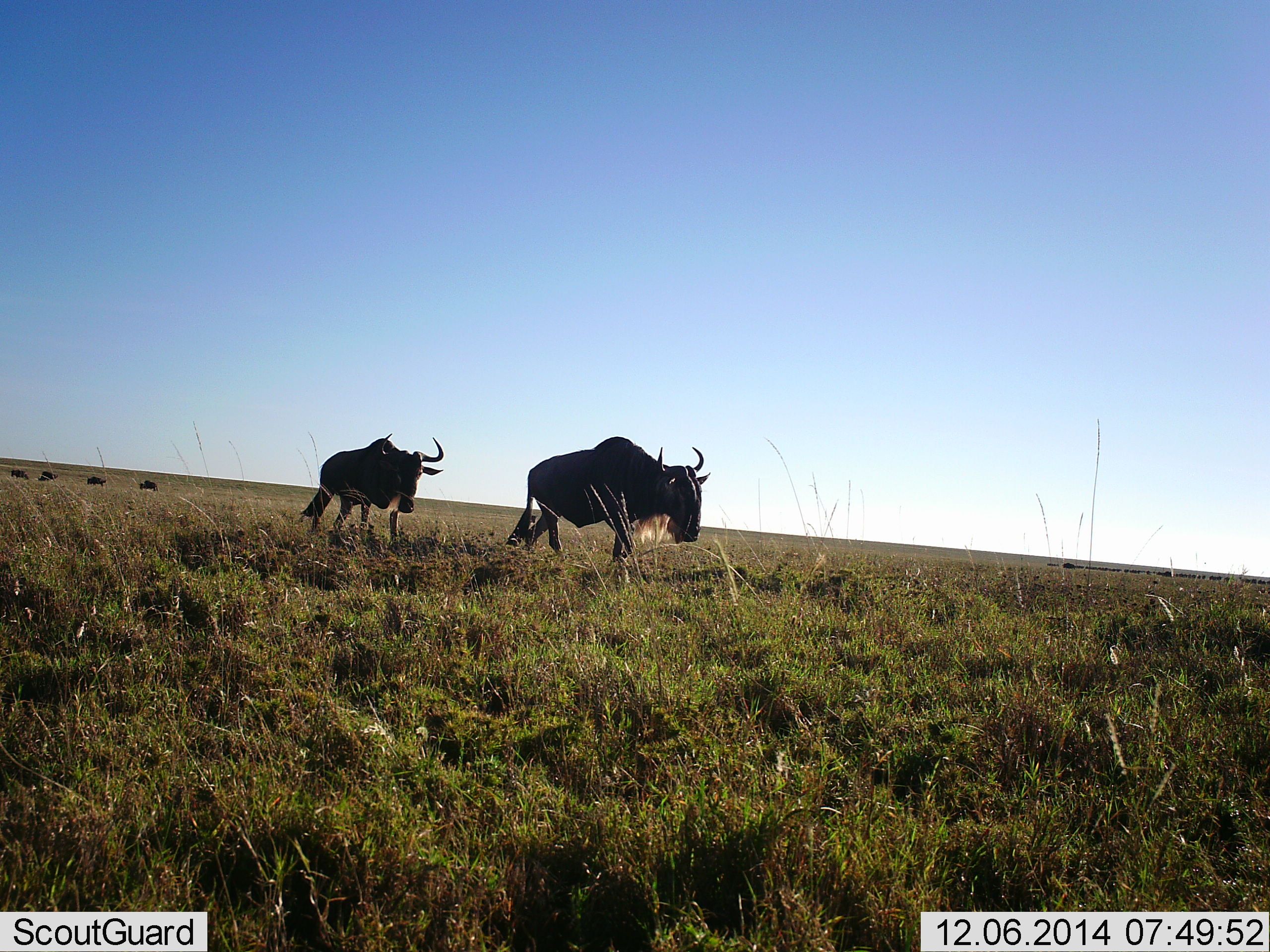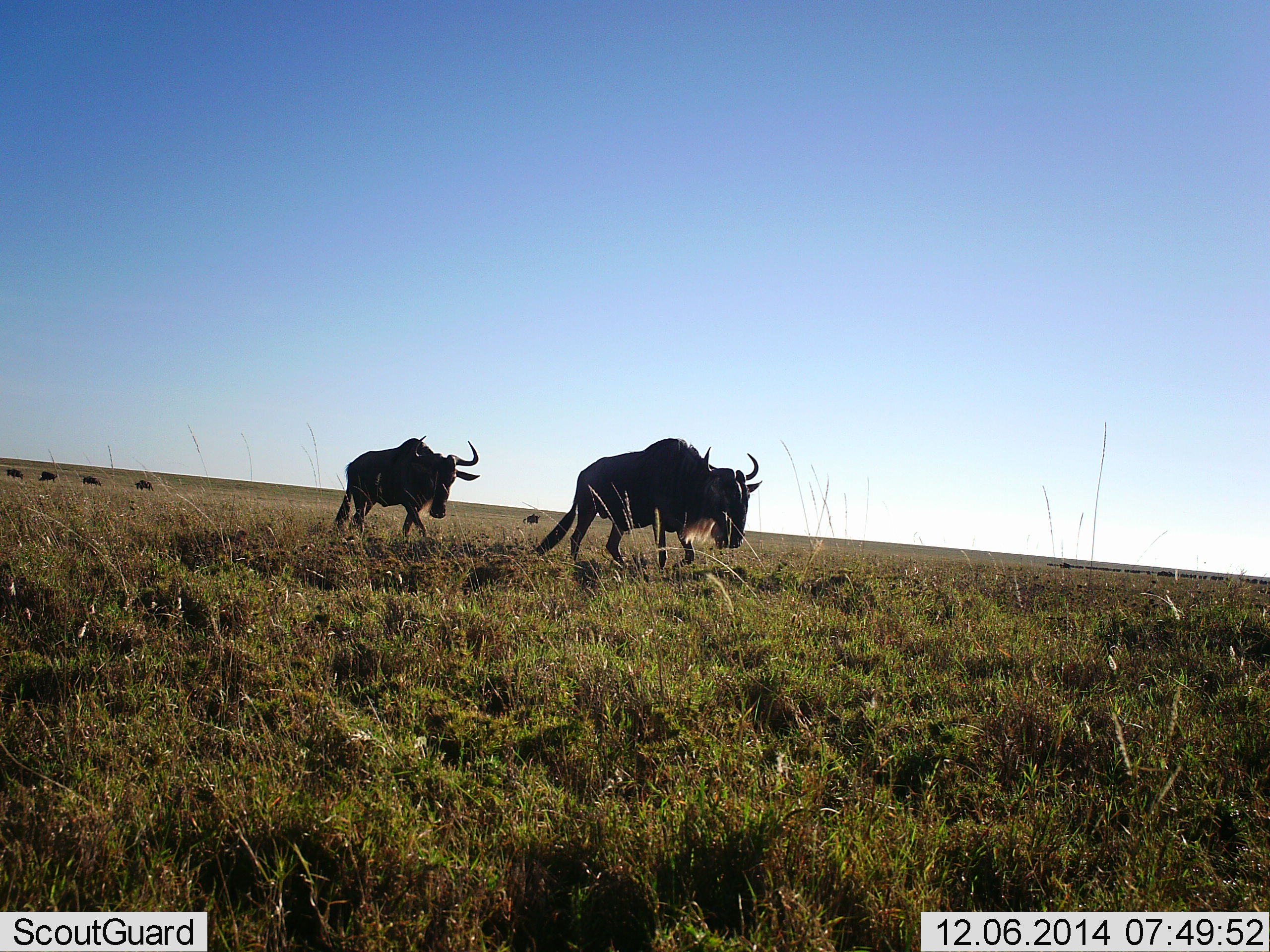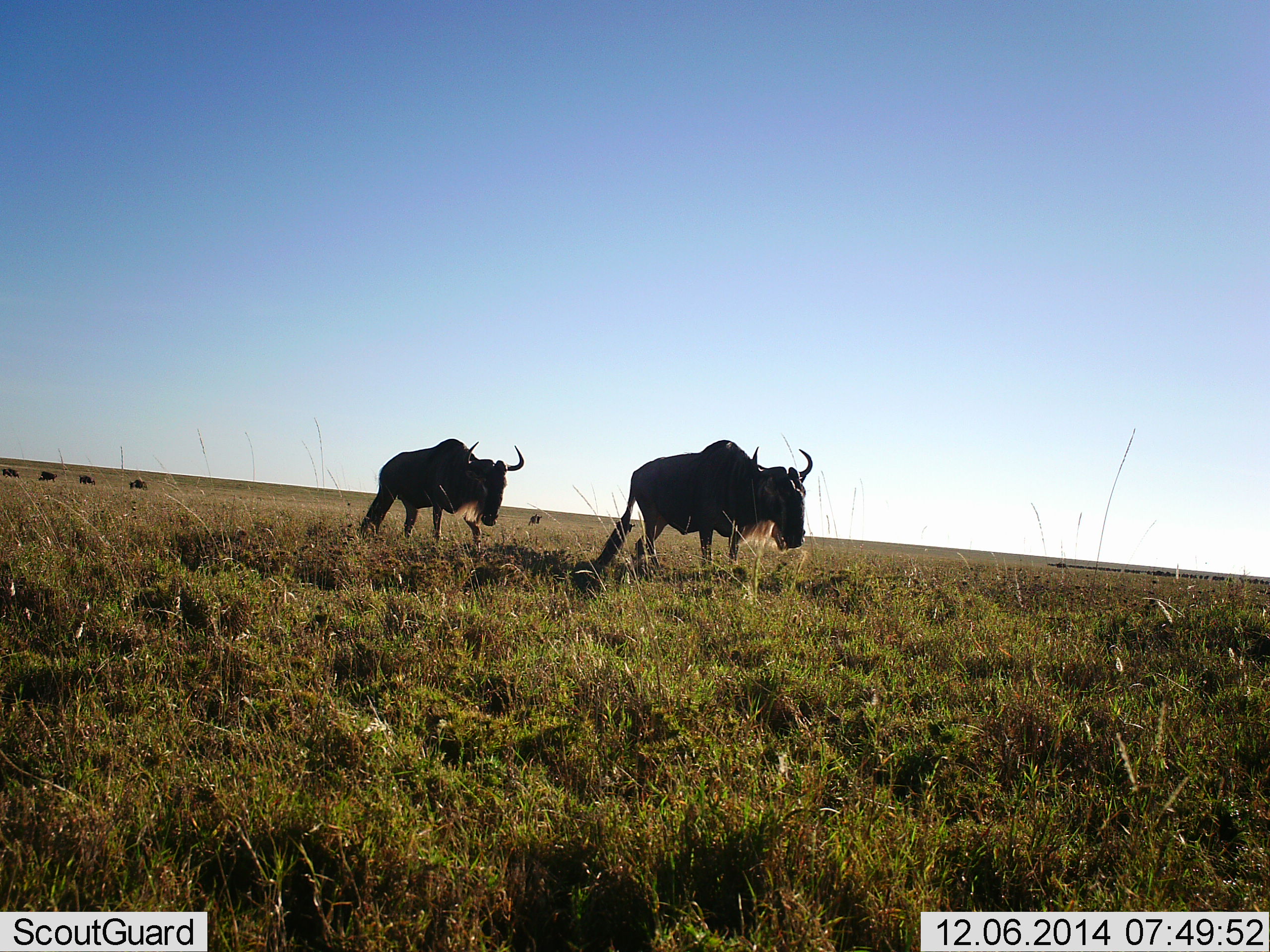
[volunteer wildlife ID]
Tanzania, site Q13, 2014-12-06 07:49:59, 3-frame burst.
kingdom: Animalia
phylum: Chordata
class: Mammalia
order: Artiodactyla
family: Bovidae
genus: Connochaetes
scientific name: Connochaetes taurinus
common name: blue wildebeest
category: wildebeest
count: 7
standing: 0%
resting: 0%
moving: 100%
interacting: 0%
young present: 0%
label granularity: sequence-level